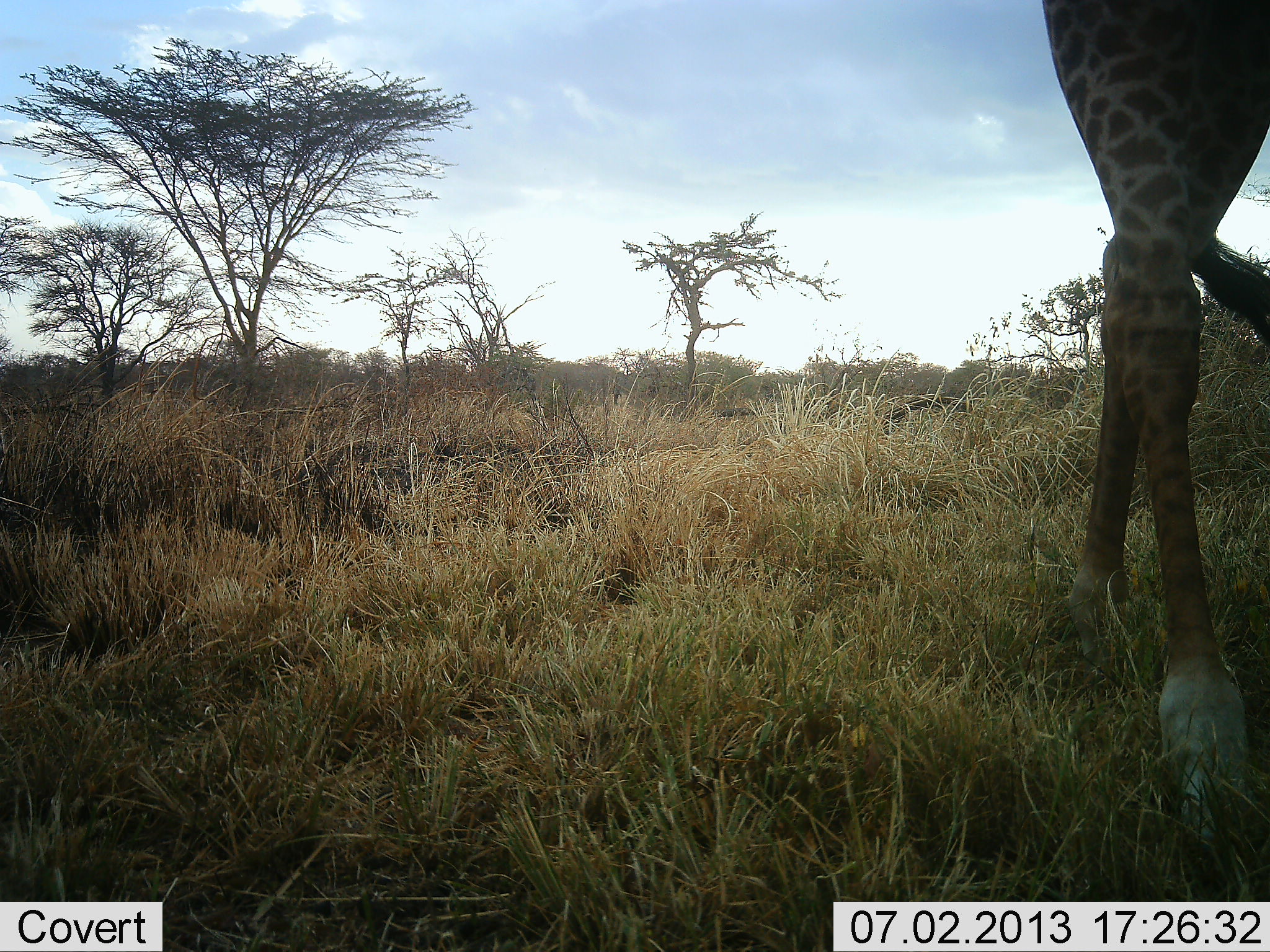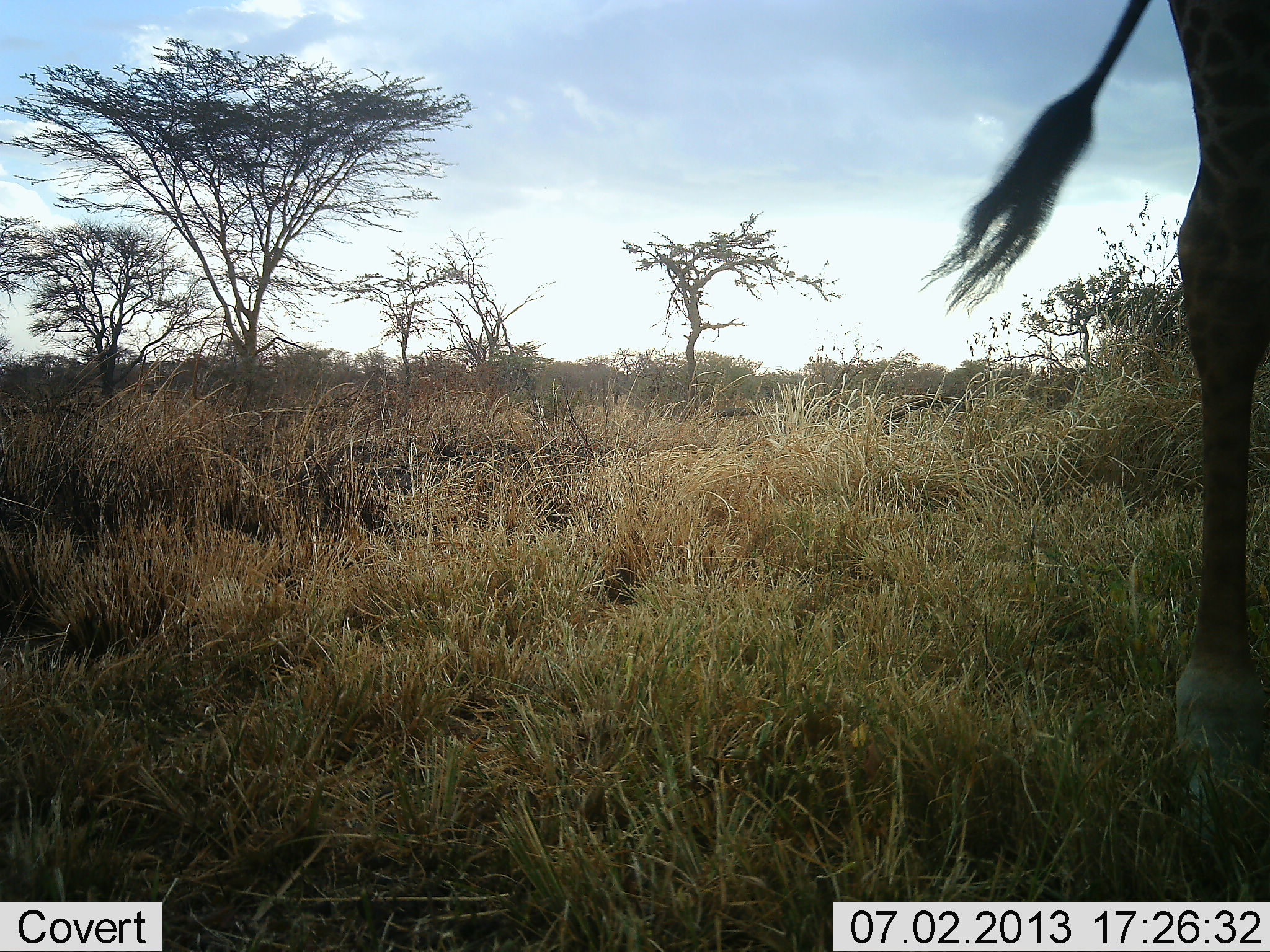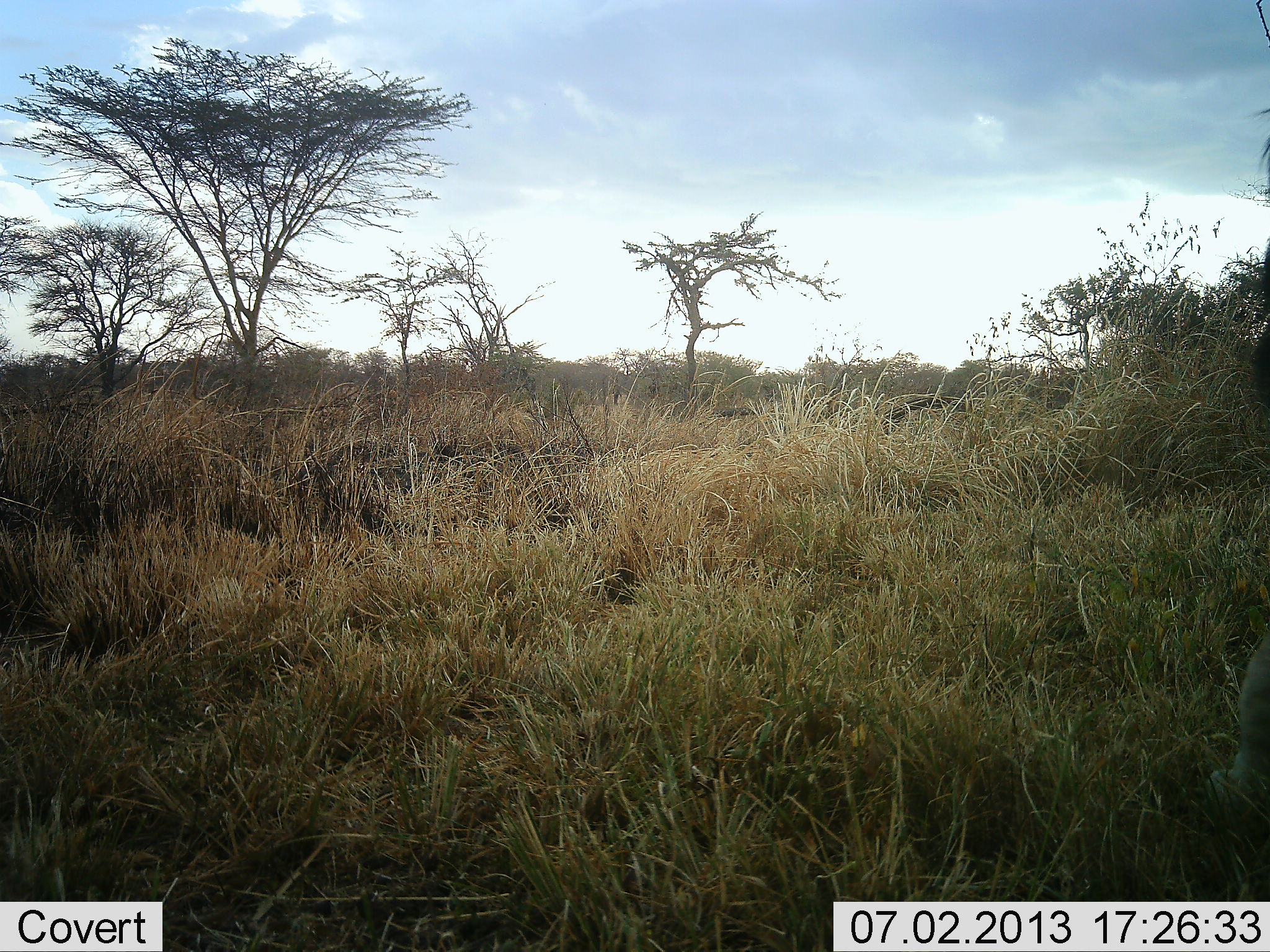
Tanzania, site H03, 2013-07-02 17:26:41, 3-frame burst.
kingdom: Animalia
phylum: Chordata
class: Mammalia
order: Artiodactyla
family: Giraffidae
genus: Giraffa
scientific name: Giraffa camelopardalis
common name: giraffe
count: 1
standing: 30%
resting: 0%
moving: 70%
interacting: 0%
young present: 0%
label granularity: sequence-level